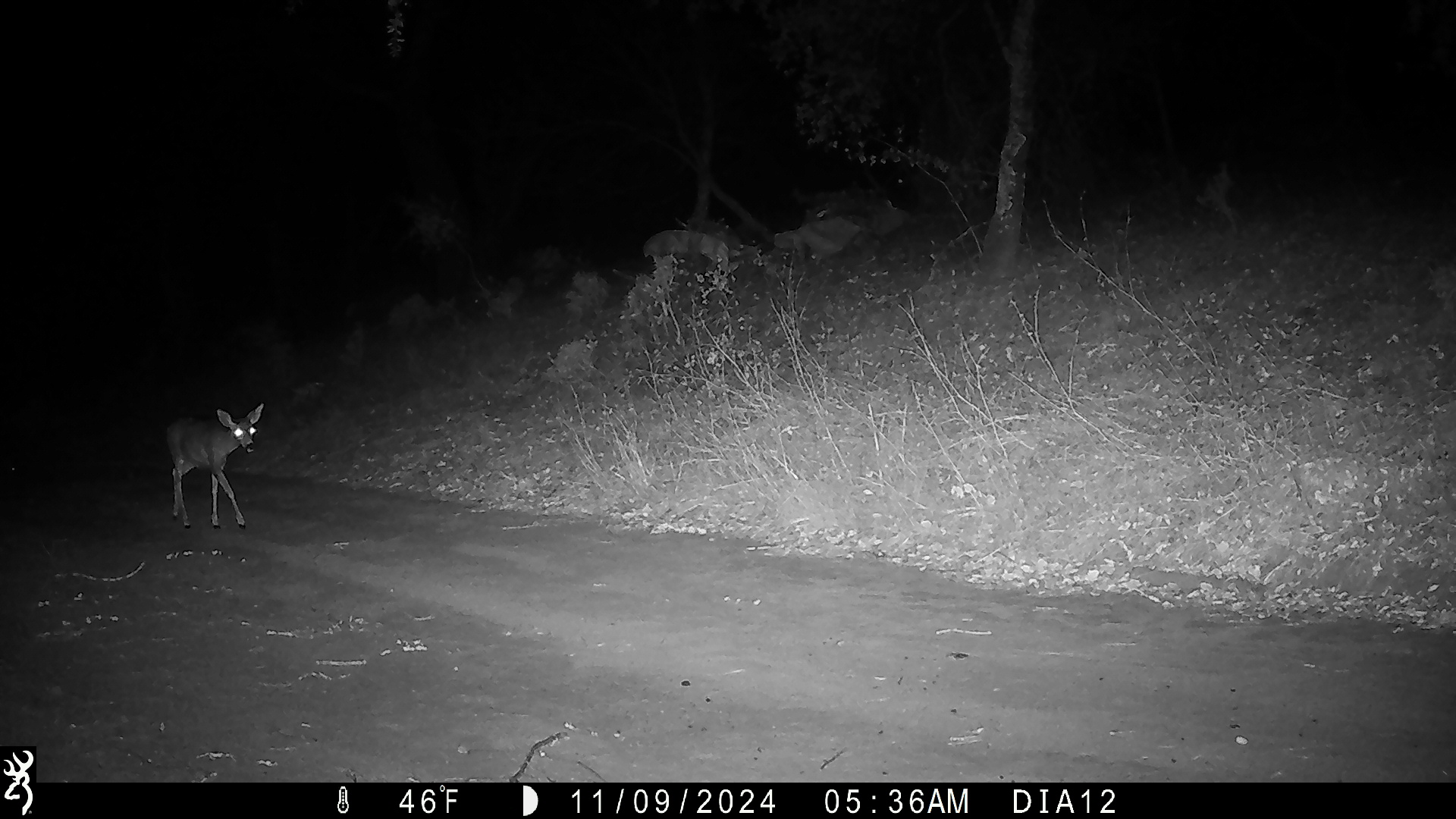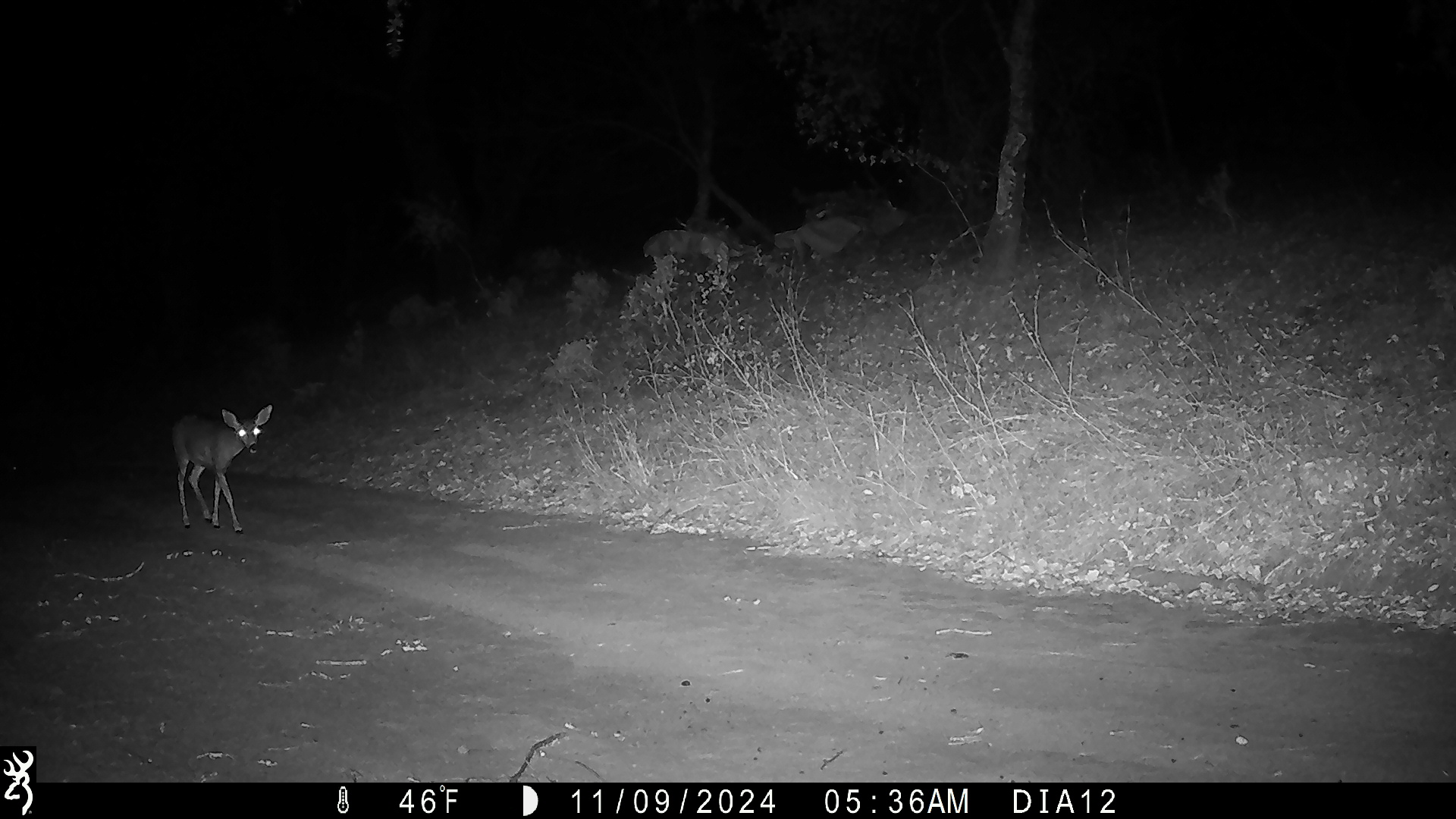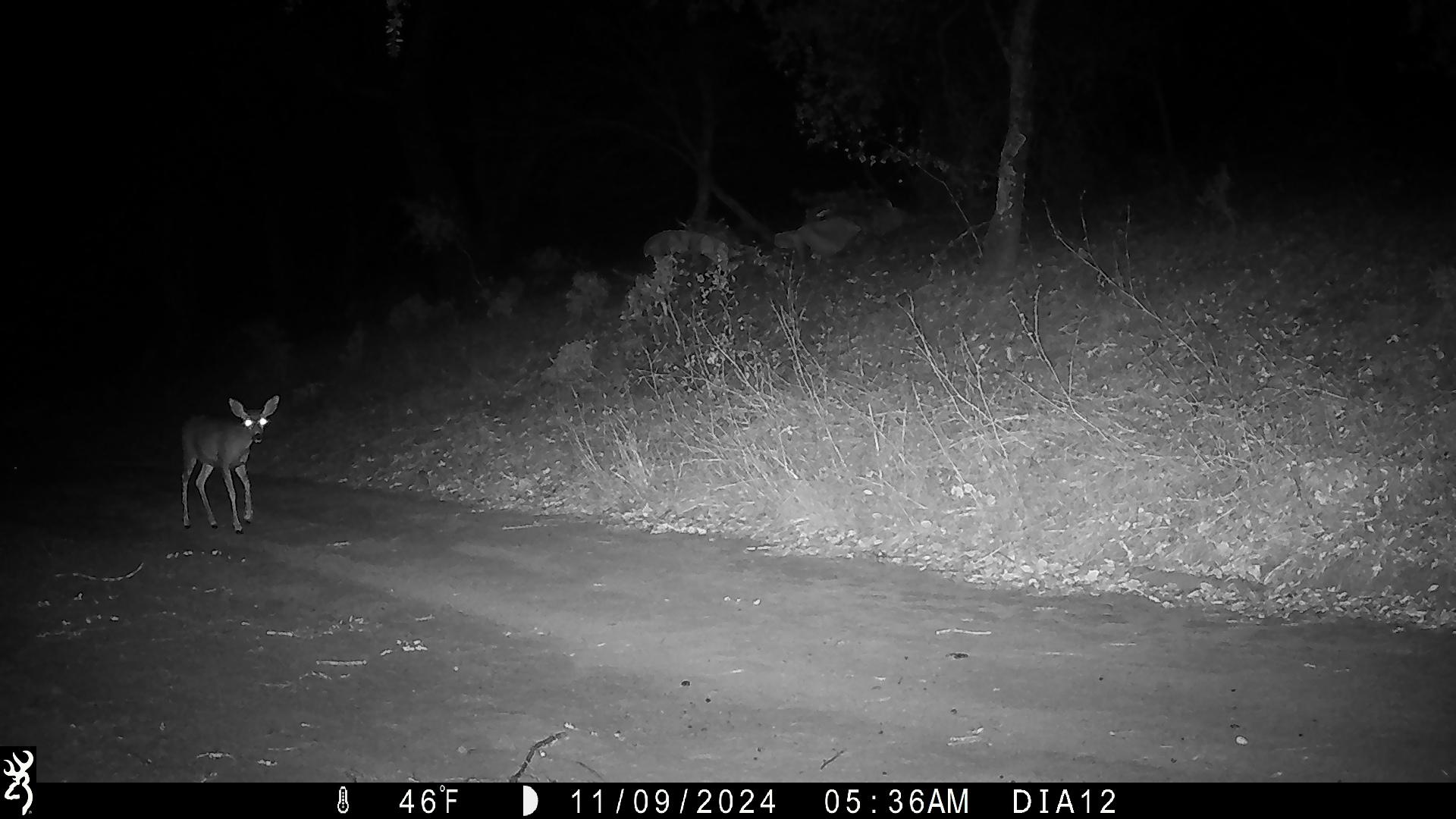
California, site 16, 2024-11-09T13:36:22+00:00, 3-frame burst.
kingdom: Animalia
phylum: Chordata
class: Mammalia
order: Artiodactyla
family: Cervidae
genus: Odocoileus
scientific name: Odocoileus hemionus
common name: mule deer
Mule deer (Odocoileus hemionus).